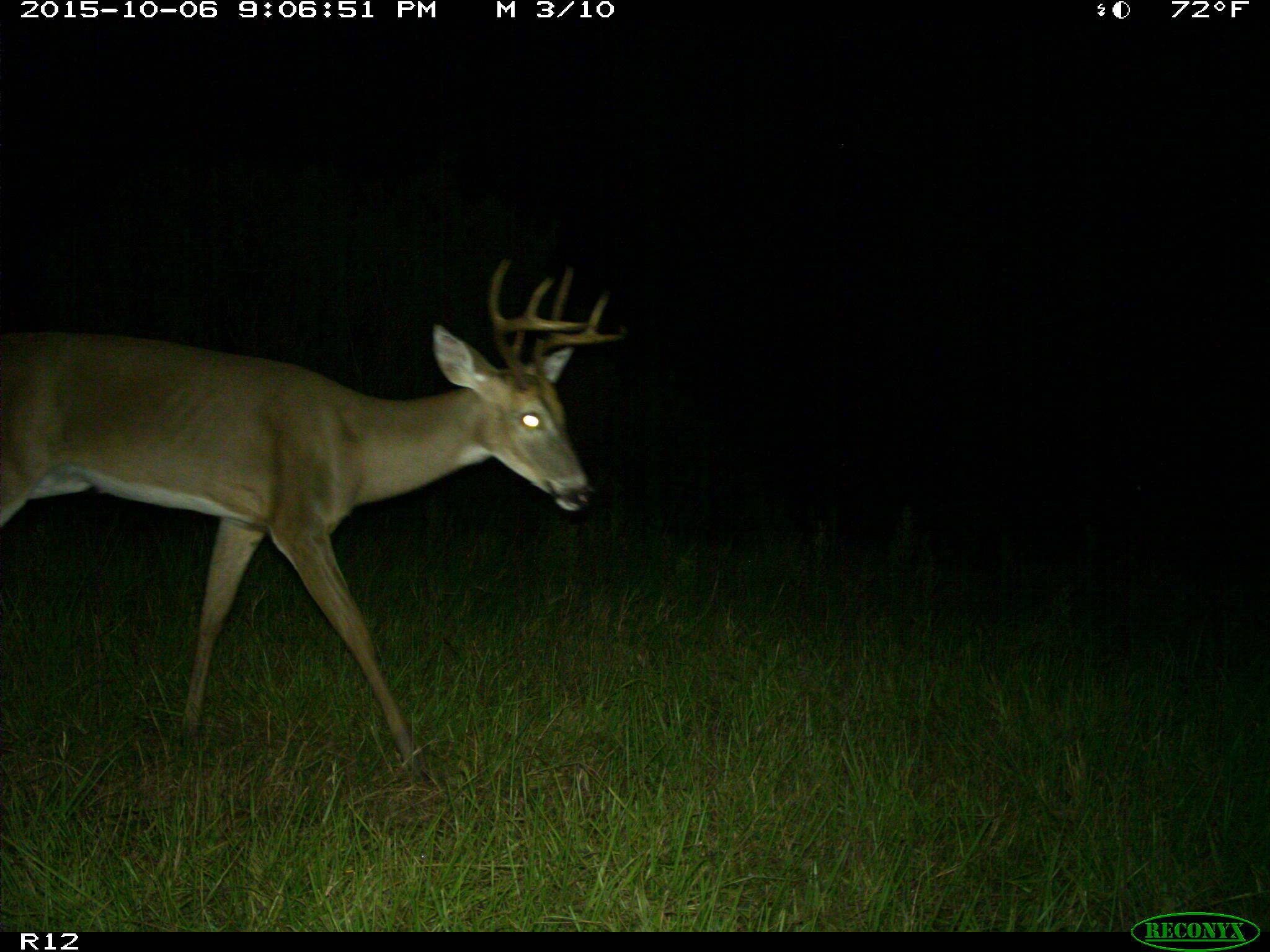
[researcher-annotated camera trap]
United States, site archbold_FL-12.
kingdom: Animalia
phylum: Chordata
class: Mammalia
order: Artiodactyla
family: Cervidae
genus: Odocoileus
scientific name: Odocoileus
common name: deer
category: unidentified deer